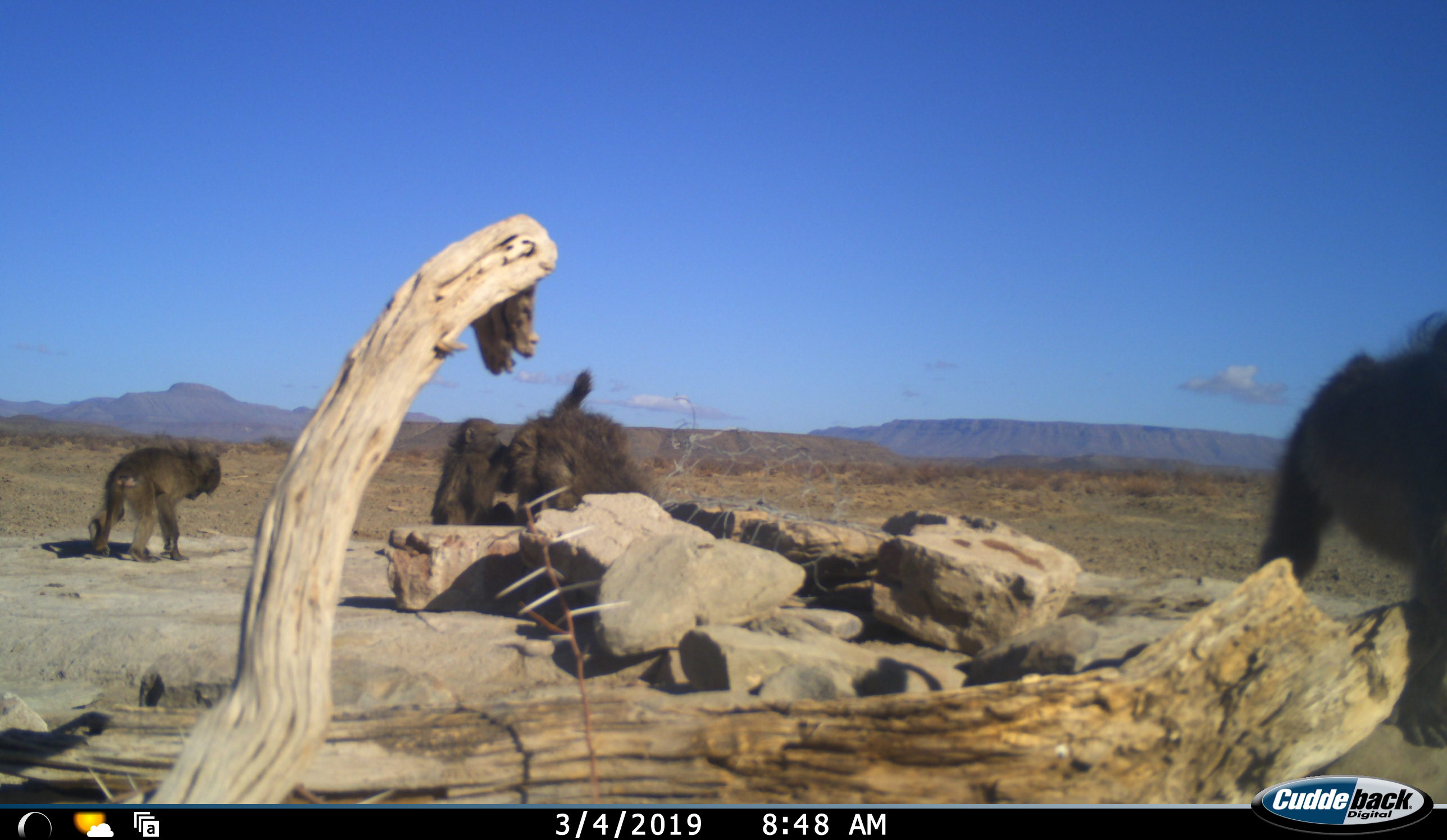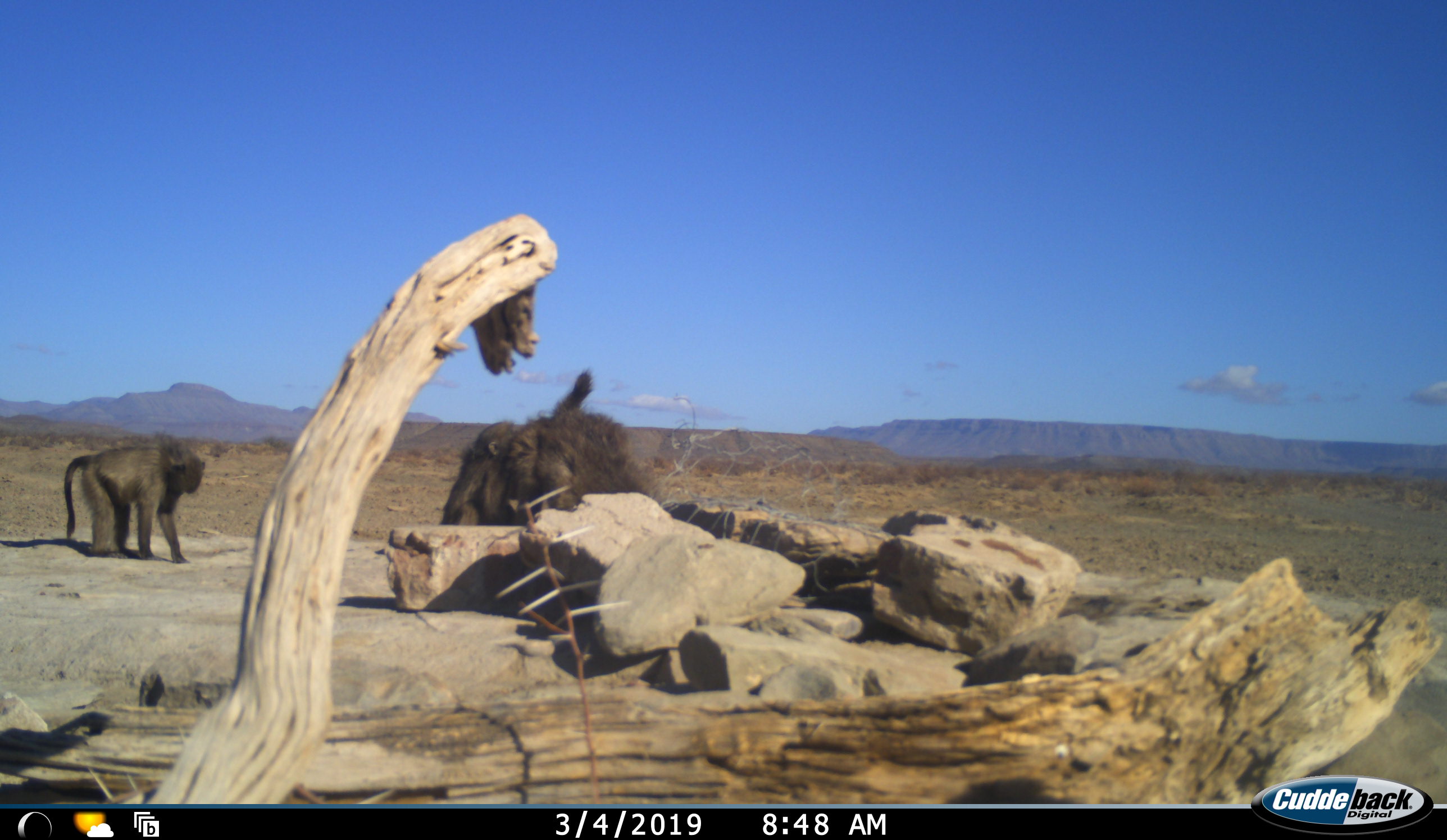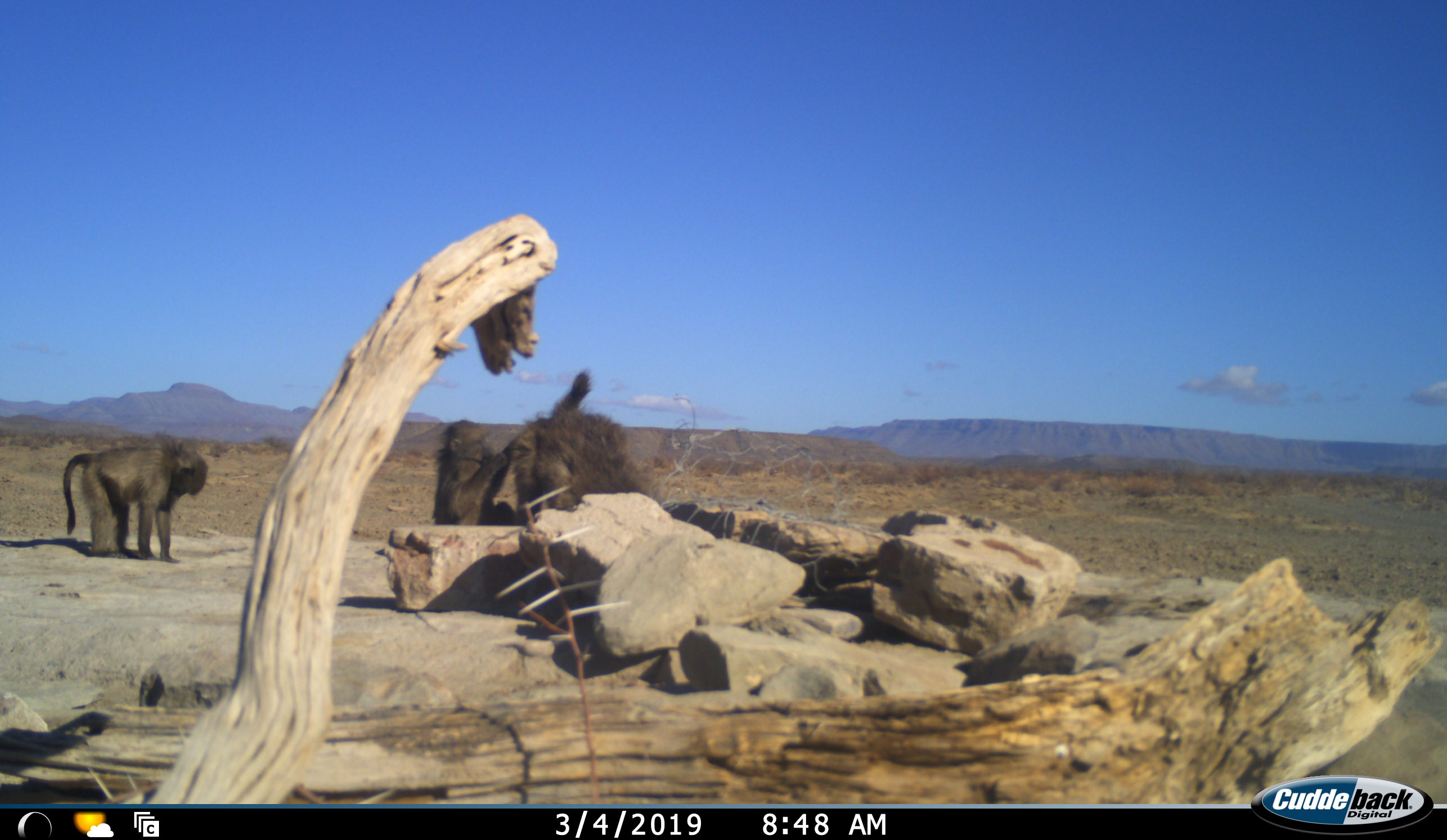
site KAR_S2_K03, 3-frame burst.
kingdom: Animalia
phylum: Chordata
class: Mammalia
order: Primates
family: Cercopithecidae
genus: Papio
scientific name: Papio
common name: baboon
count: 4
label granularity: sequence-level